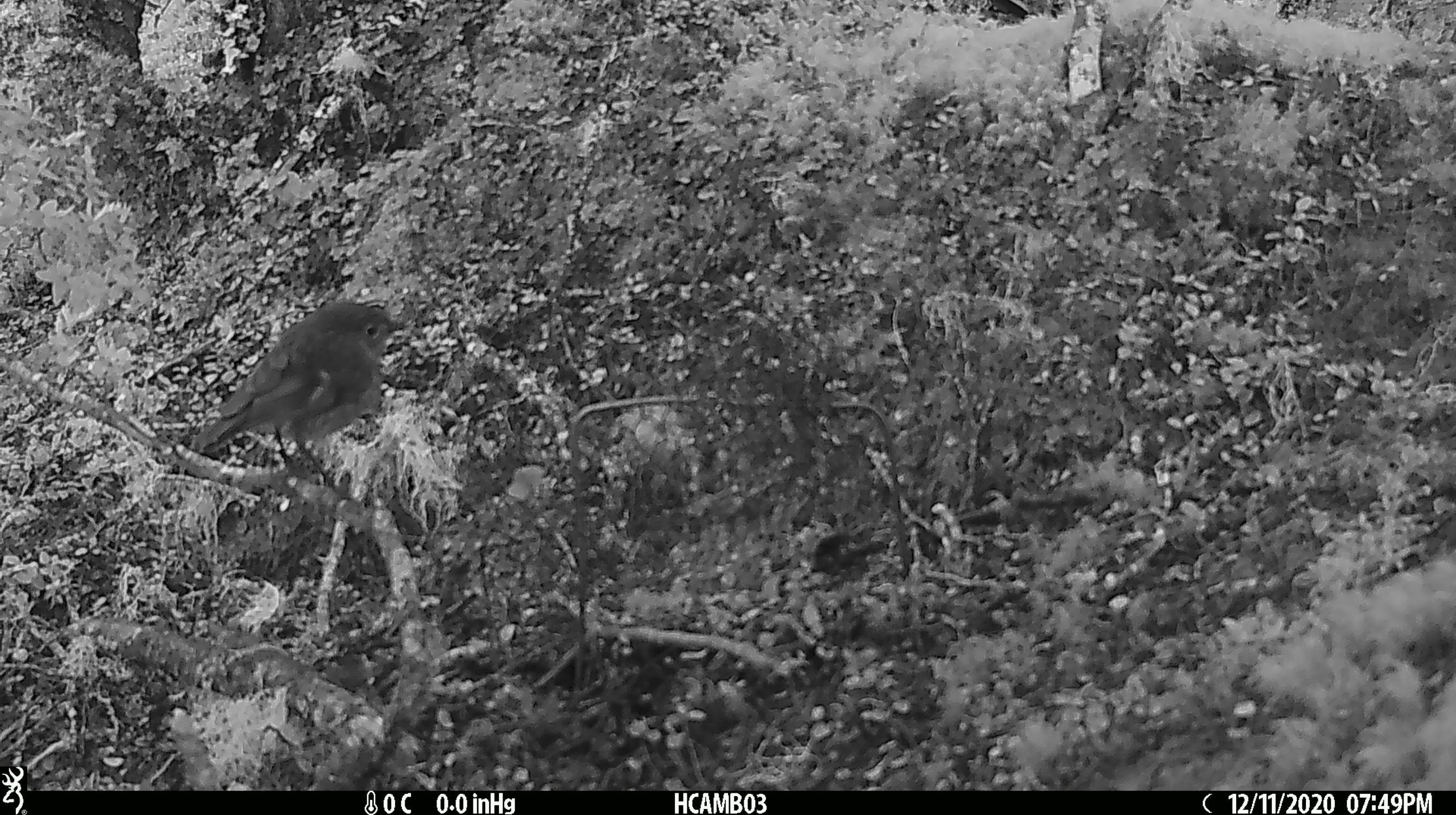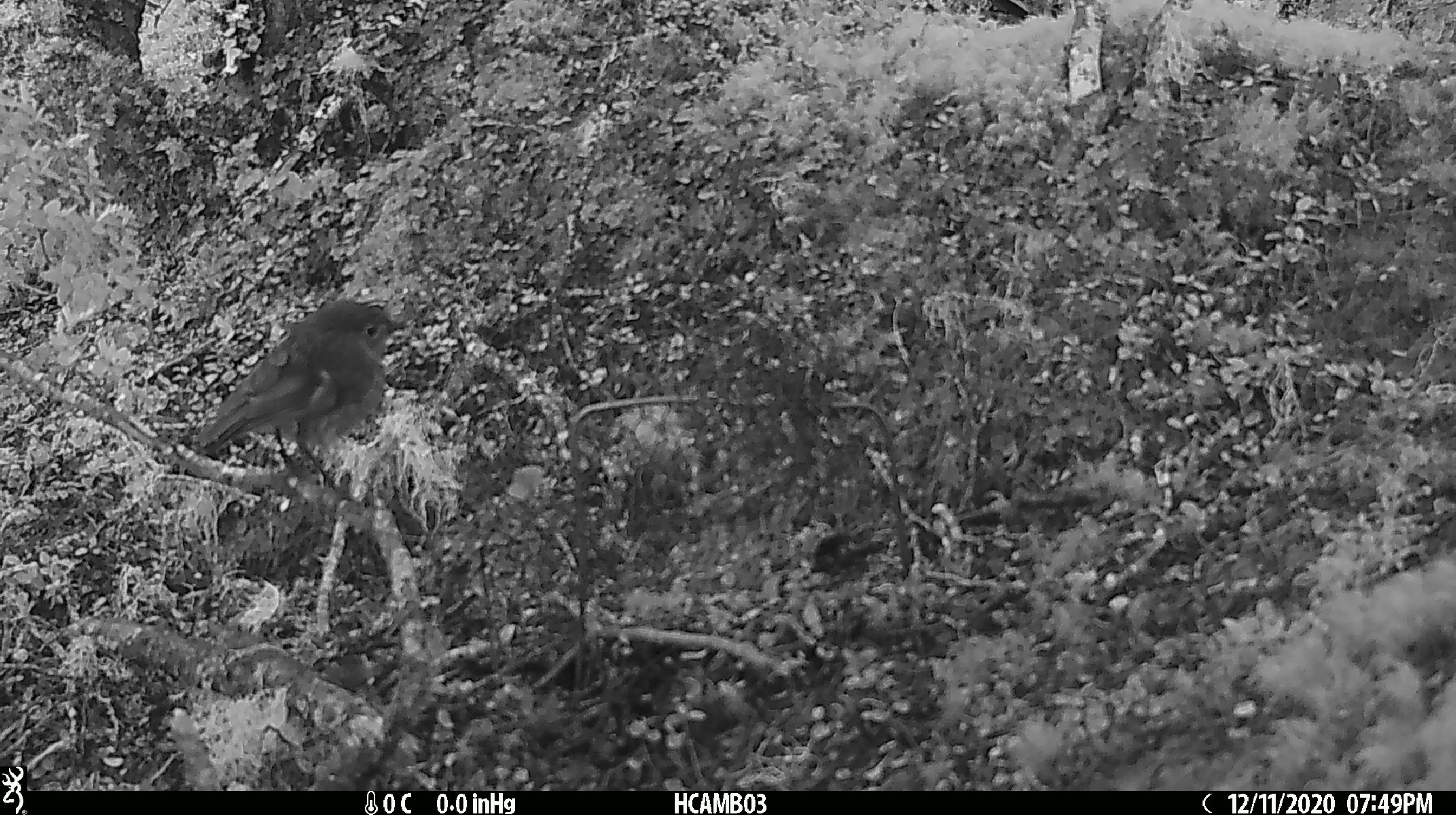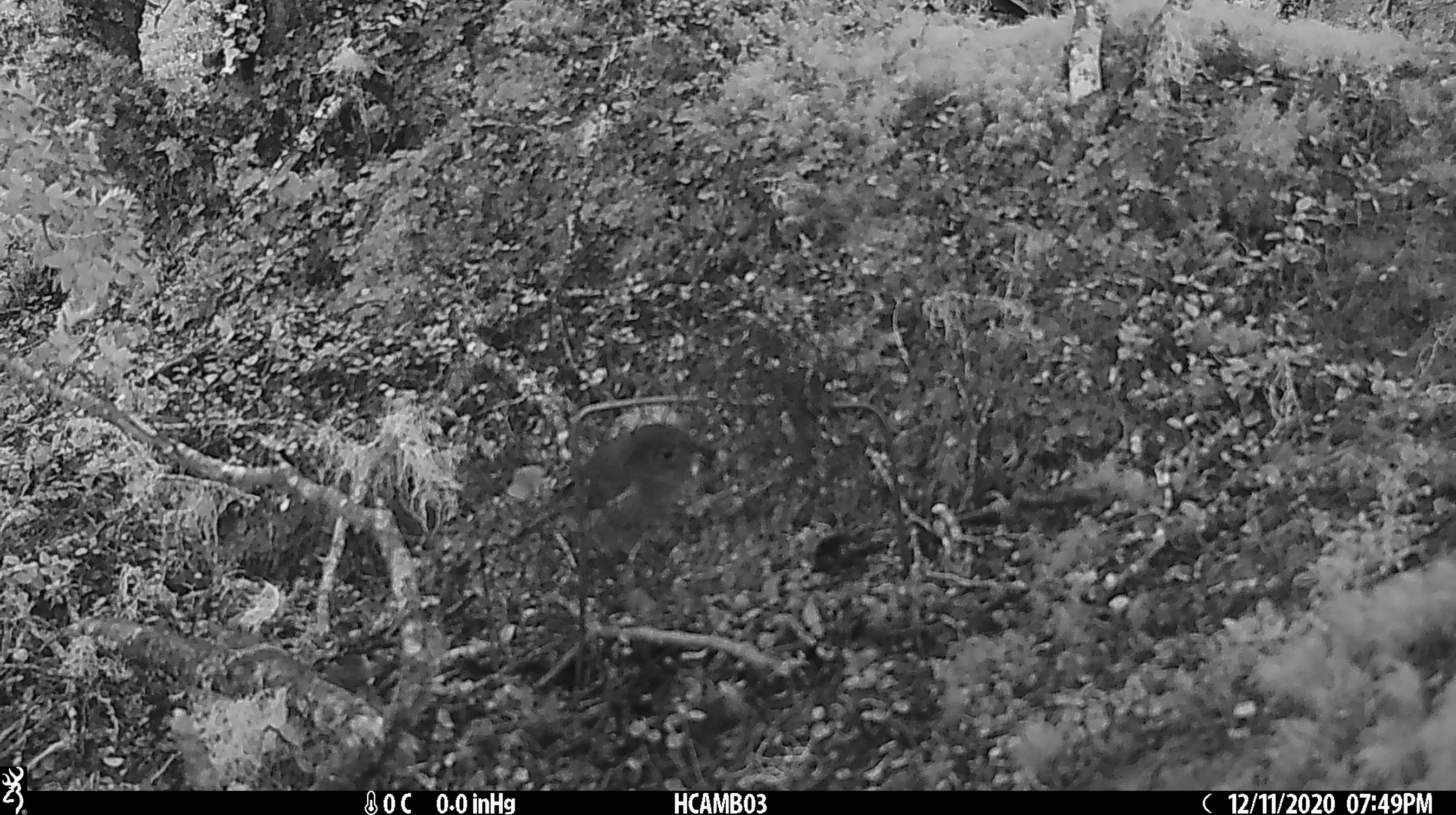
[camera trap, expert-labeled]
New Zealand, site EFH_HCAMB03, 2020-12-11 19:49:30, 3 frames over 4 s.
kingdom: Animalia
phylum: Chordata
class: Aves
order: Passeriformes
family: Petroicidae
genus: Petroica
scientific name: Petroica australis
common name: new zealand robin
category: robin